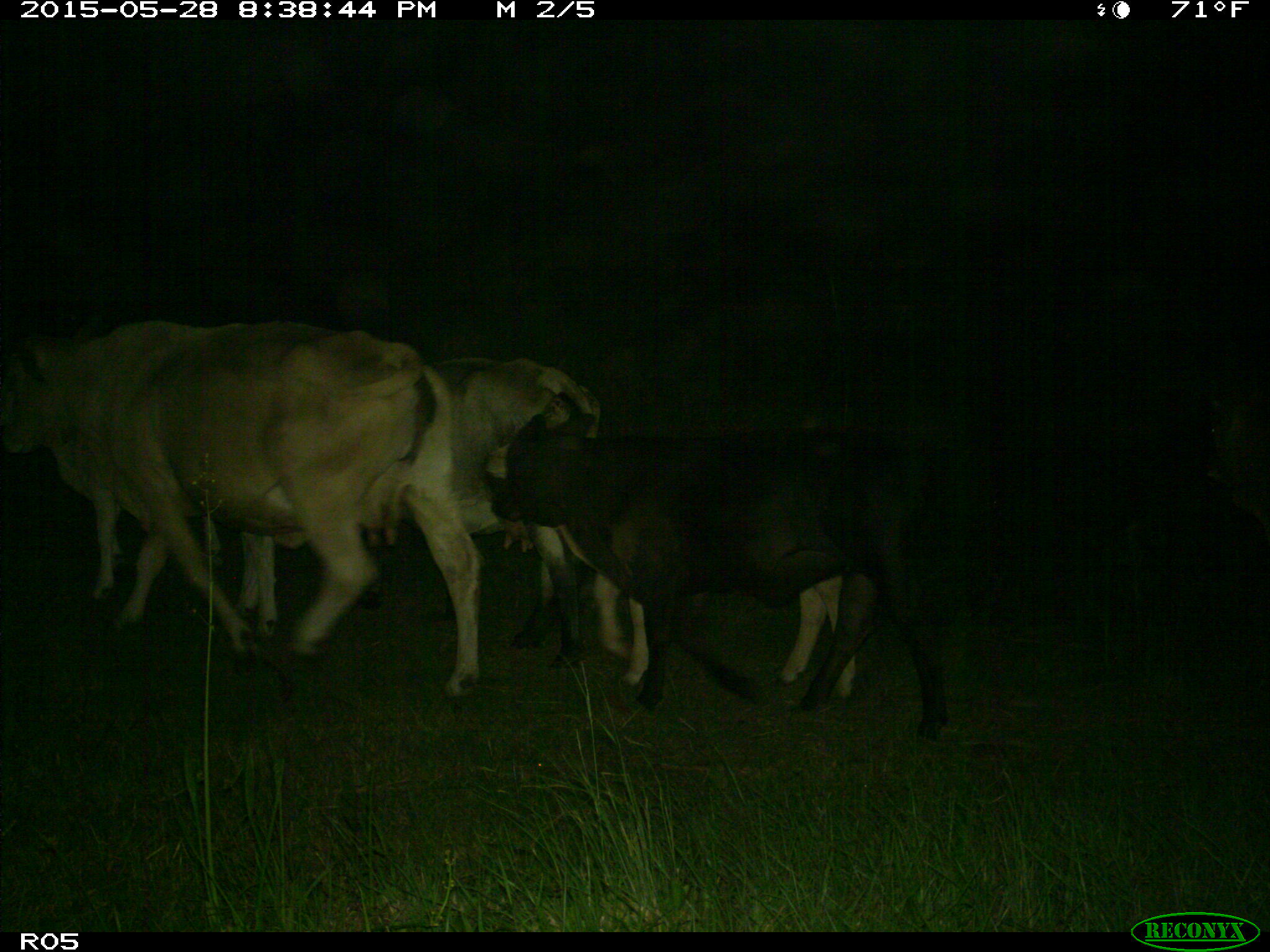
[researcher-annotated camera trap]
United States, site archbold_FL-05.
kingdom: Animalia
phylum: Chordata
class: Mammalia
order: Artiodactyla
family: Bovidae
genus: Bos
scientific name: Bos taurus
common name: domestic cow